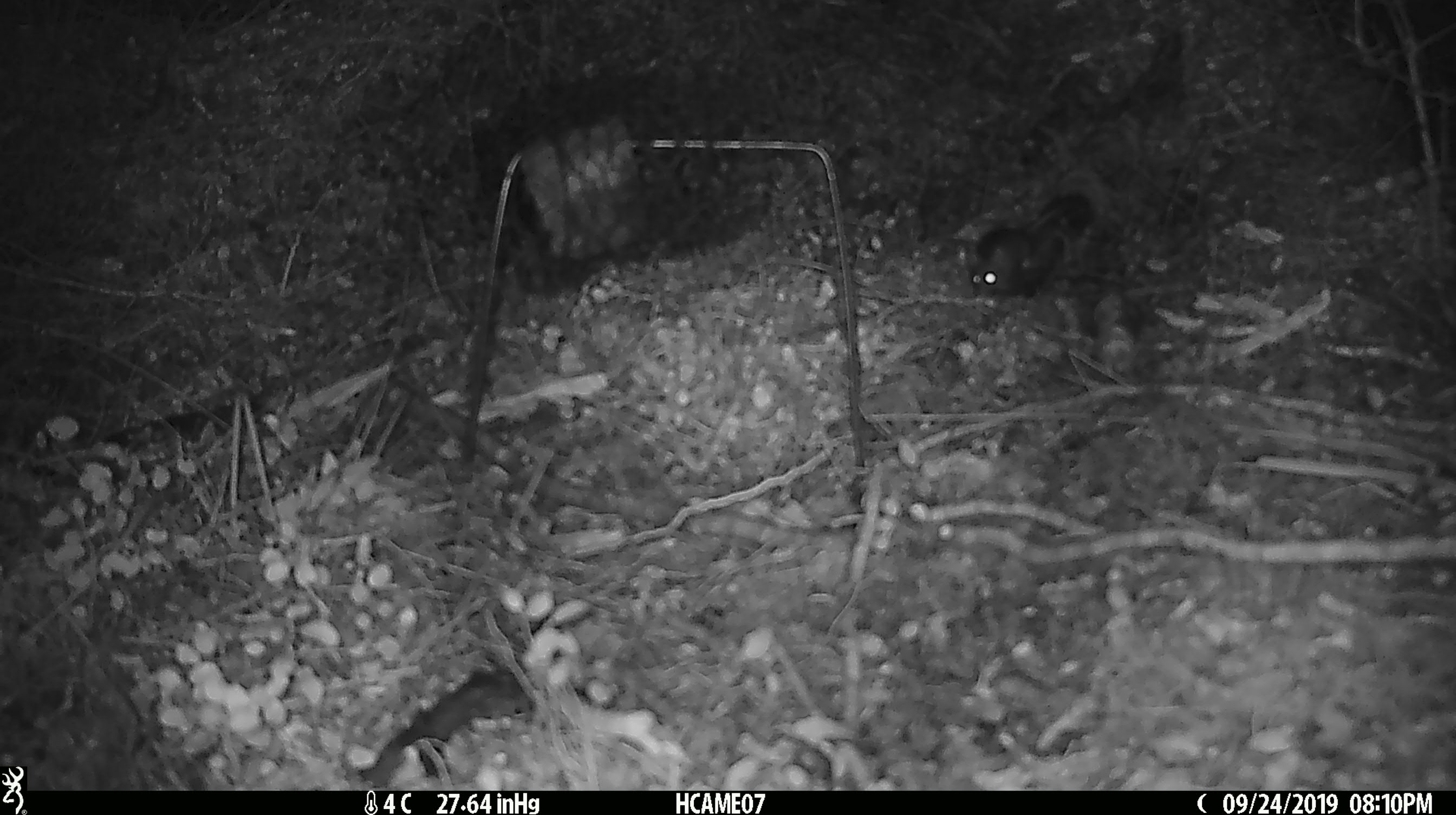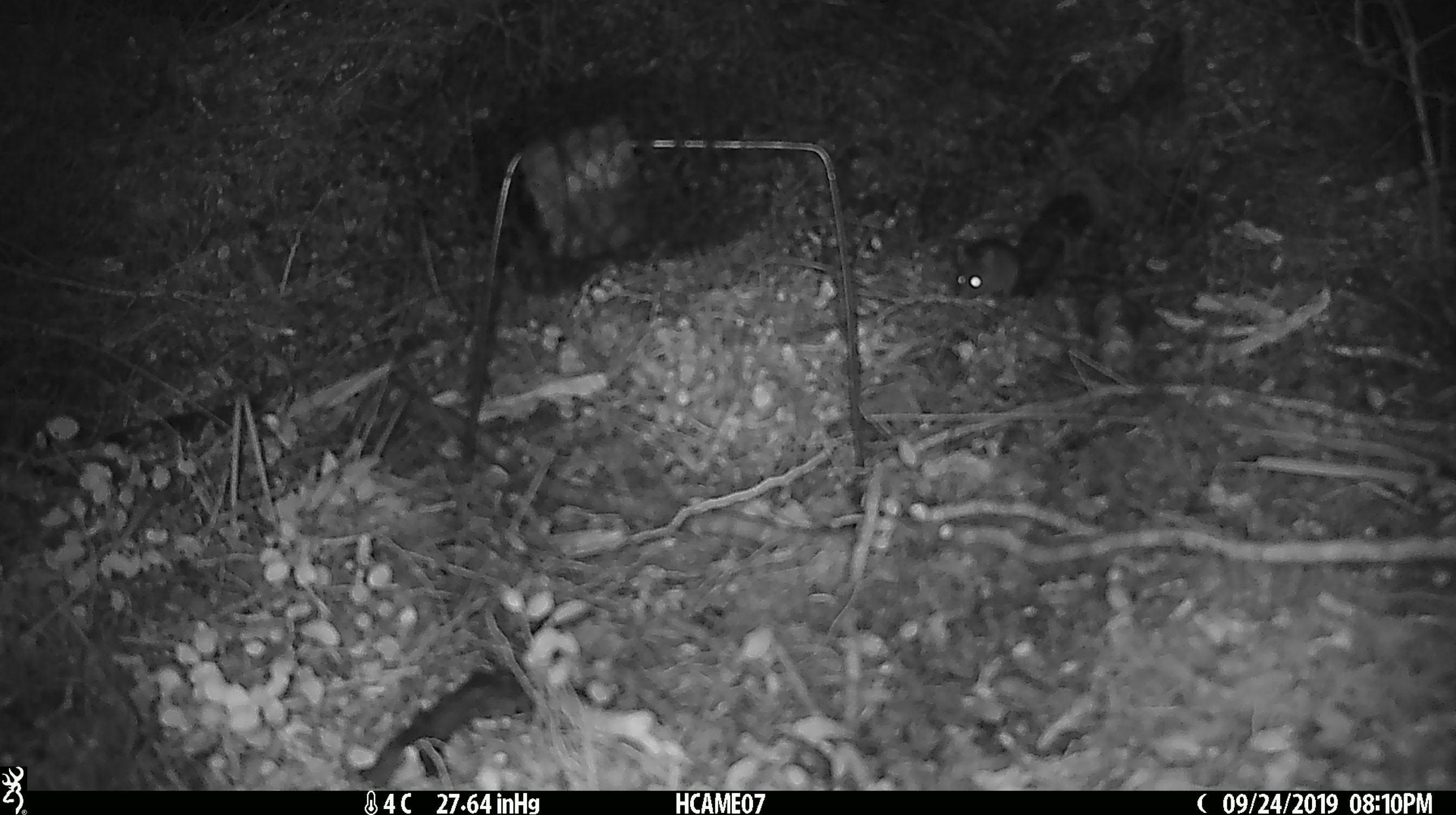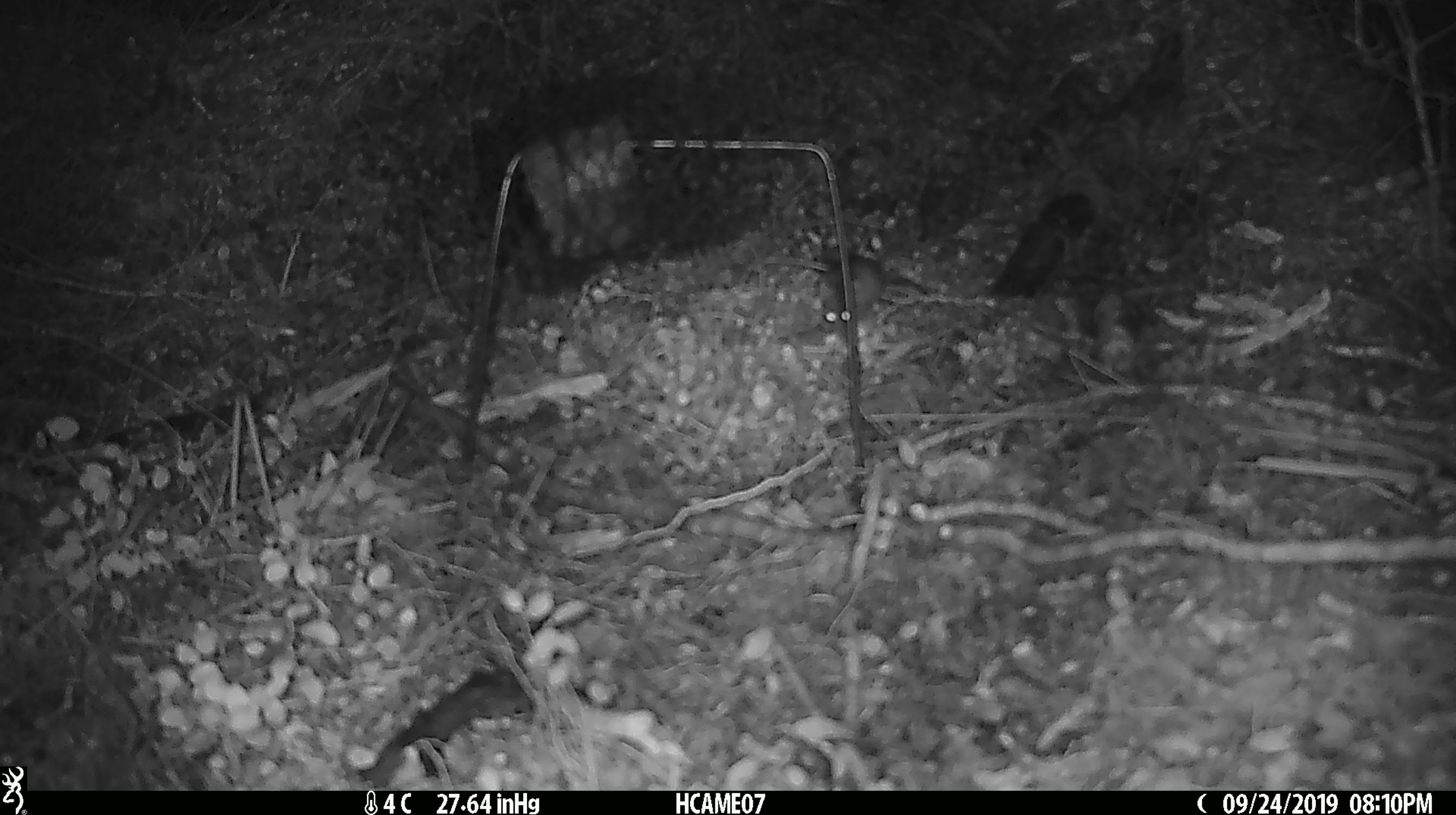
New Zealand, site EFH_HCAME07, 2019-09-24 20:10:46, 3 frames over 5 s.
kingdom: Animalia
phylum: Chordata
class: Mammalia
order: Rodentia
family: Muridae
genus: Mus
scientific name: Mus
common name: mouse